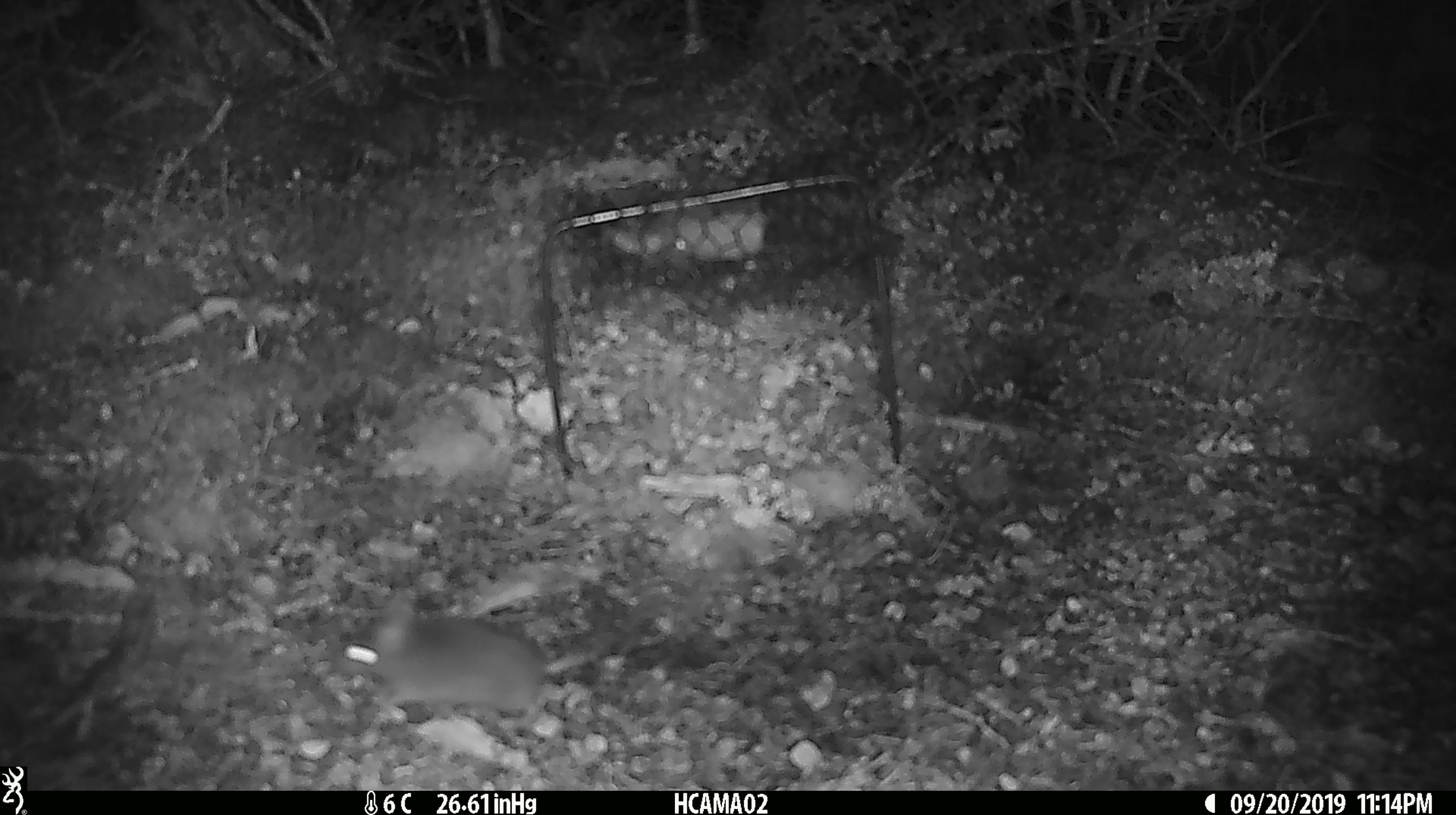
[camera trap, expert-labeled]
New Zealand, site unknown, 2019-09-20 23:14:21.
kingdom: Animalia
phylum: Chordata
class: Mammalia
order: Rodentia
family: Muridae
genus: Mus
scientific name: Mus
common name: mouse